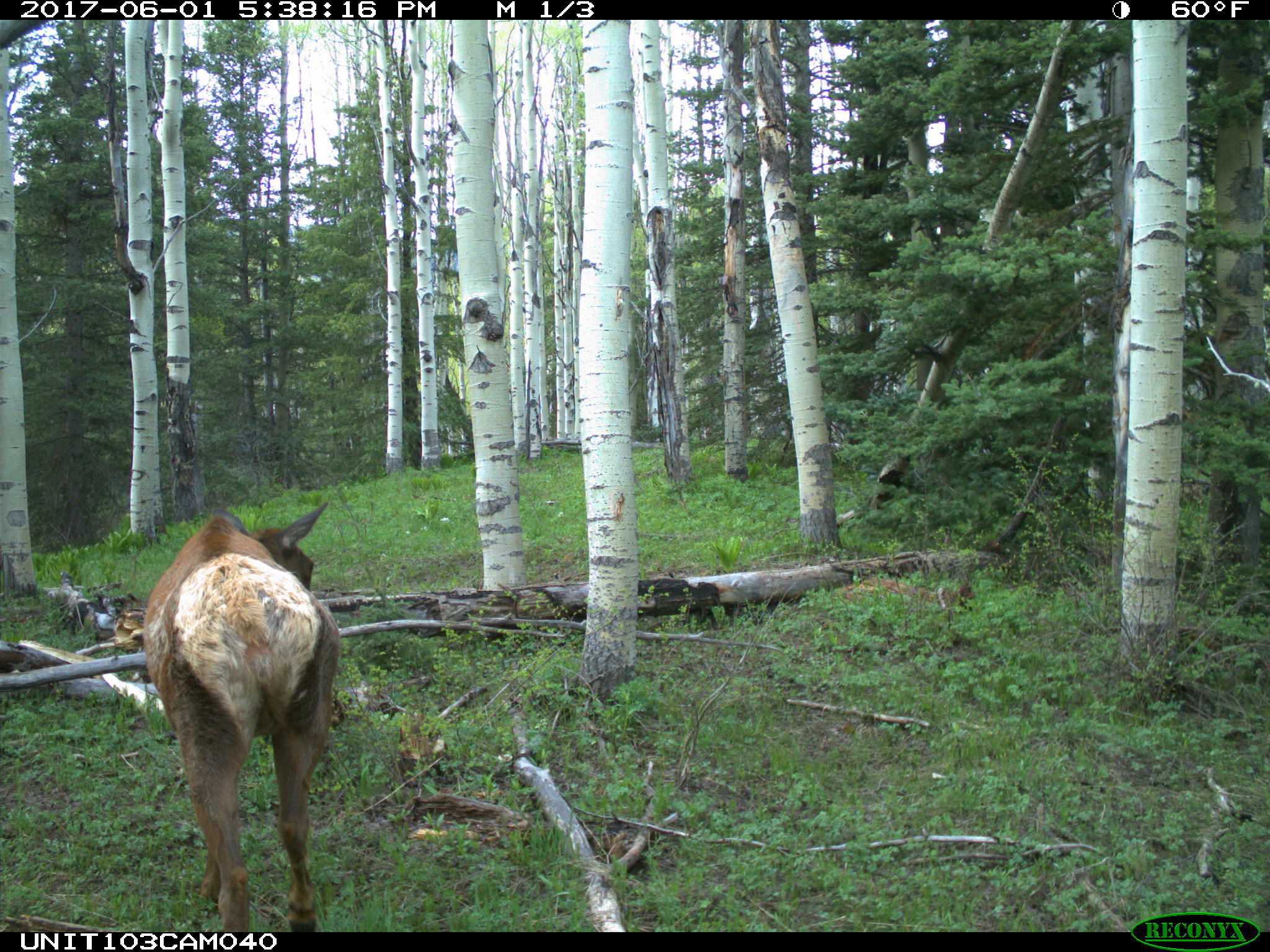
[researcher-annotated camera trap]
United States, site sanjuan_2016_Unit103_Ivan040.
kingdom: Animalia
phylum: Chordata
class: Mammalia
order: Artiodactyla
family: Cervidae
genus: Cervus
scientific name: Cervus elaphus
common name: red deer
Cervus elaphus (red deer).